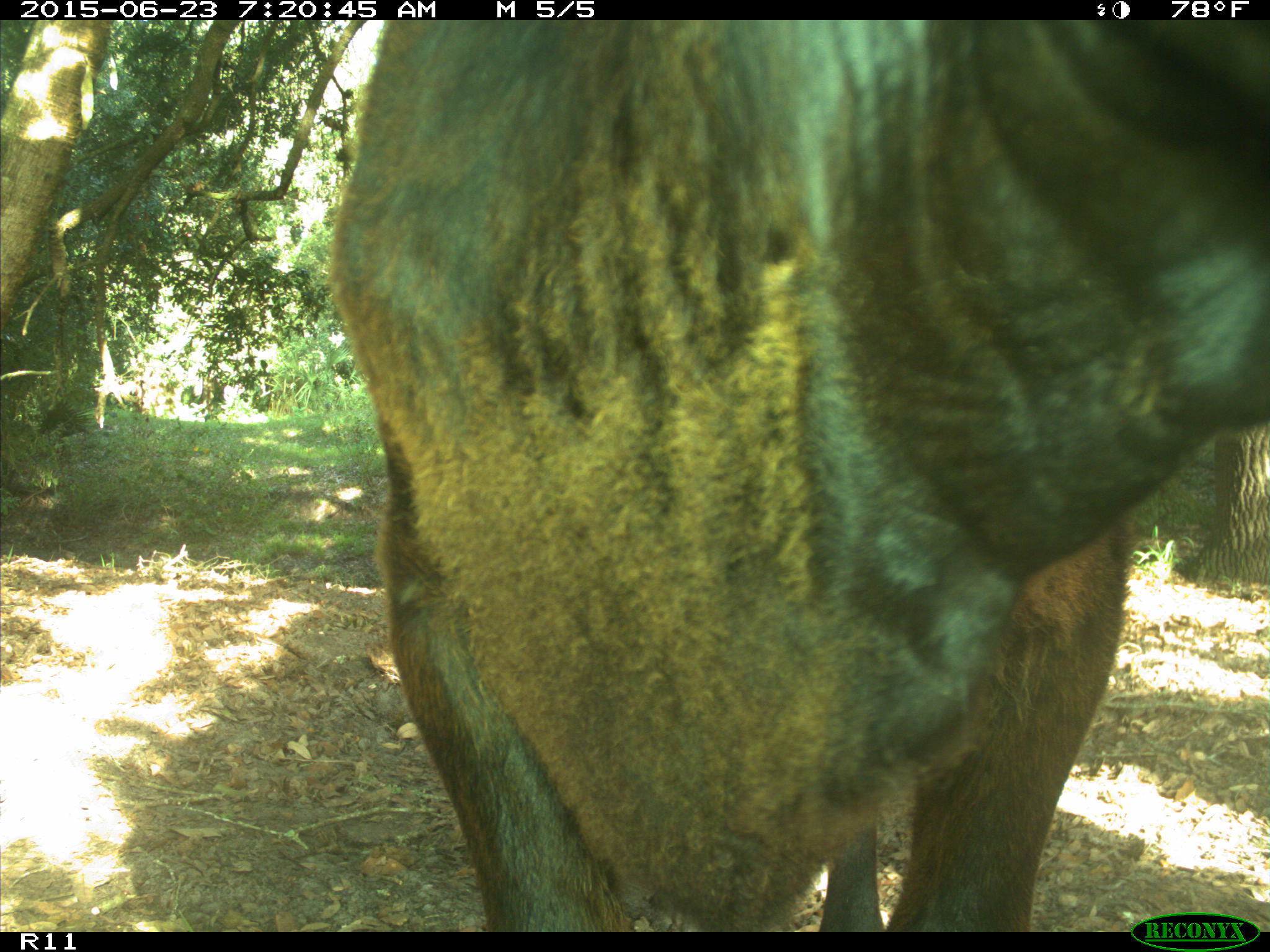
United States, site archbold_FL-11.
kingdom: Animalia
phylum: Chordata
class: Mammalia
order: Artiodactyla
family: Bovidae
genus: Bos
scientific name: Bos taurus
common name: domestic cow